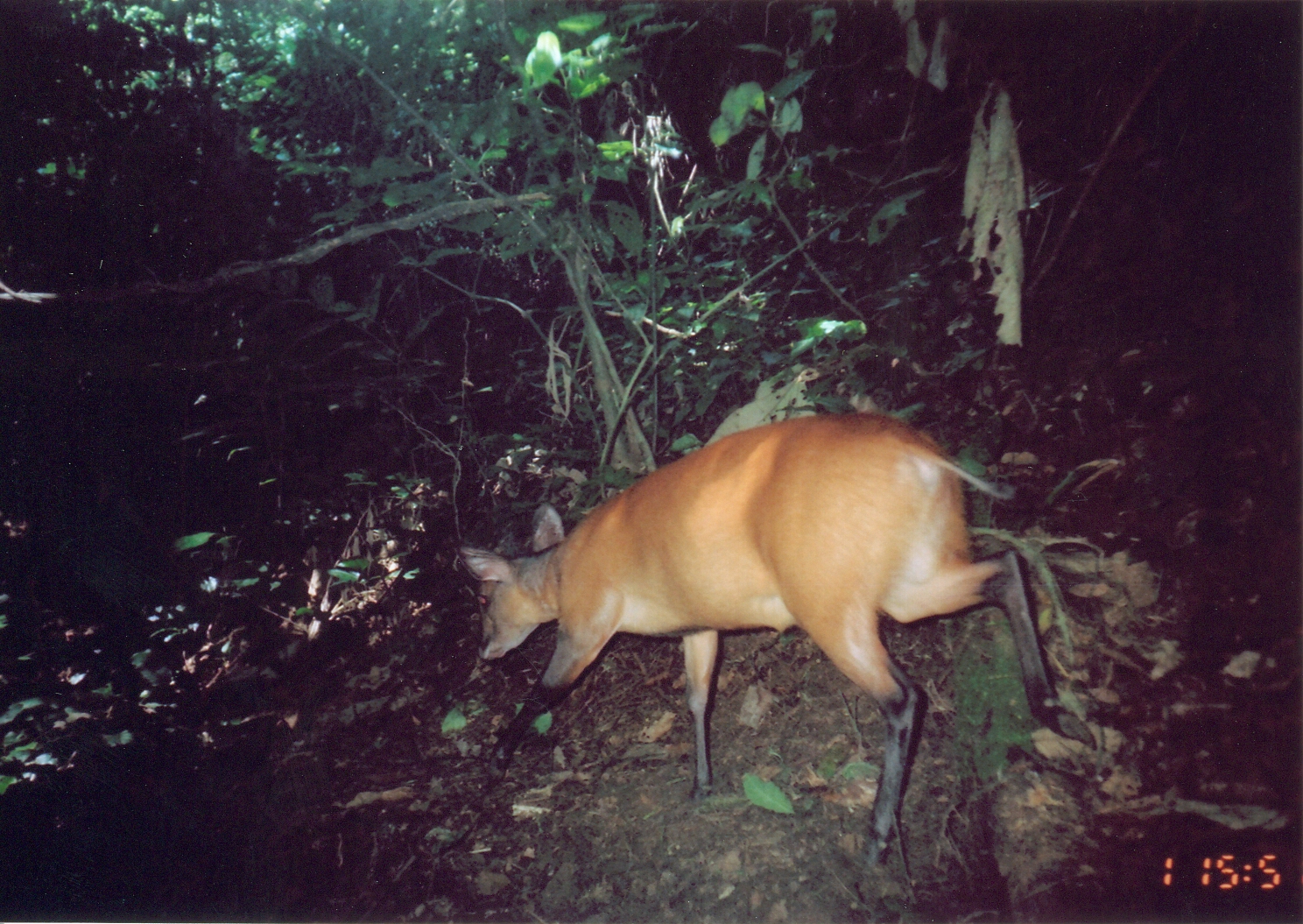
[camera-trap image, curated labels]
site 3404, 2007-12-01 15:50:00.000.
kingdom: Animalia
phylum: Chordata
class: Mammalia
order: Artiodactyla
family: Bovidae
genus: Cephalophus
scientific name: Cephalophus harveyi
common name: harvey's duiker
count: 1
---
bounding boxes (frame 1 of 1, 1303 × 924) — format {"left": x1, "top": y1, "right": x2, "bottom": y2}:
cephalophus harveyi: {"left": 457, "top": 409, "right": 1100, "bottom": 874}